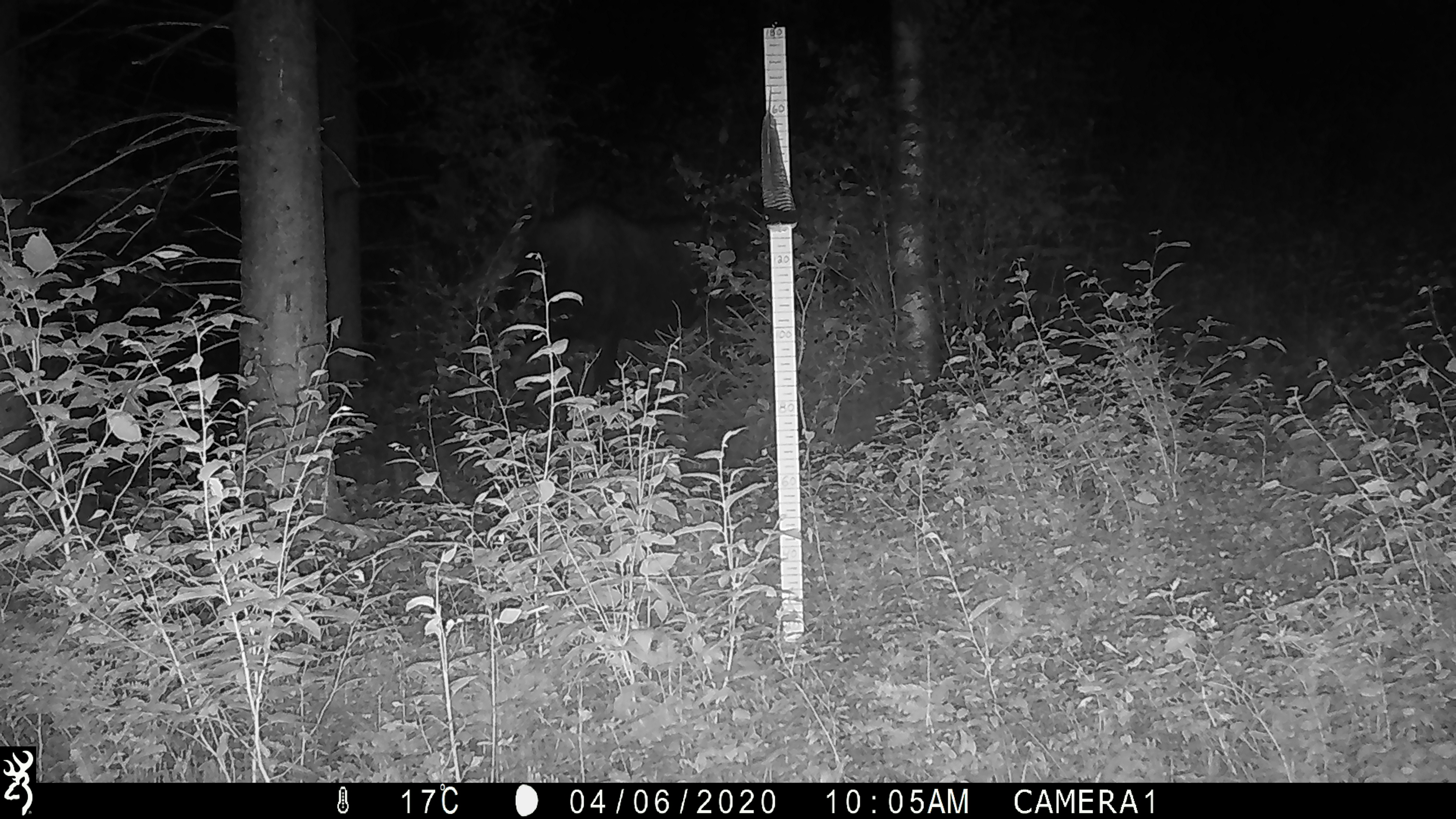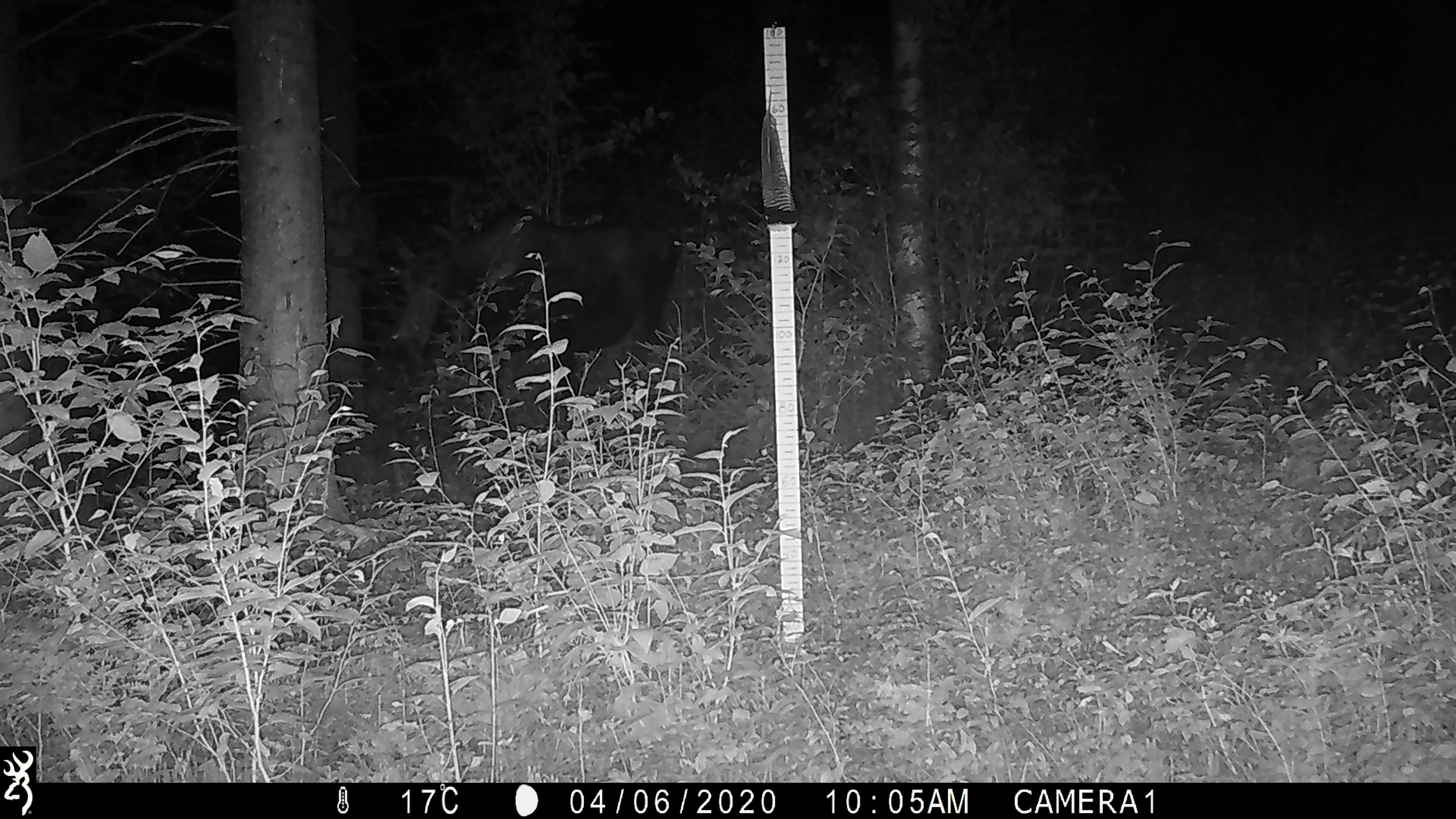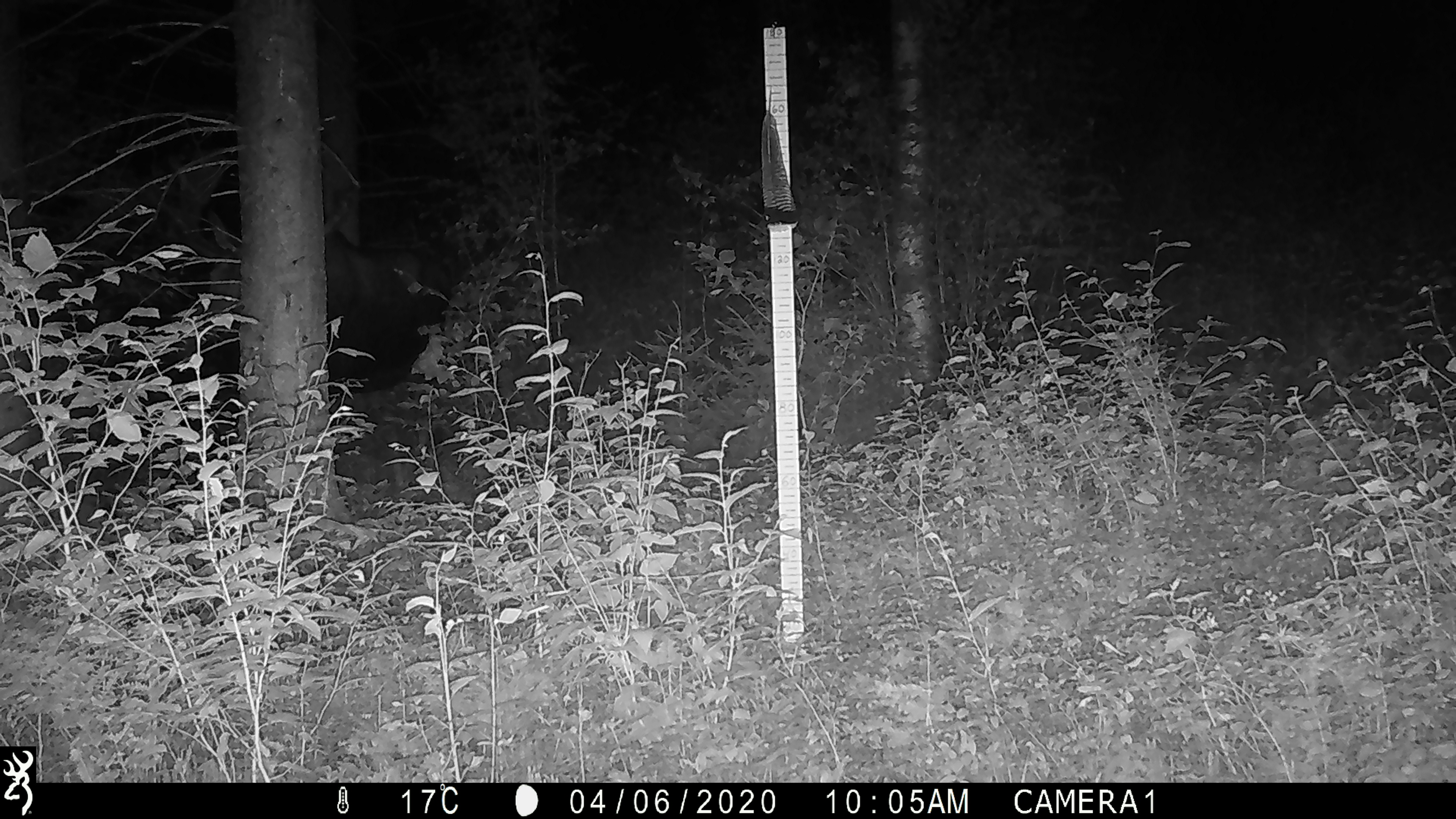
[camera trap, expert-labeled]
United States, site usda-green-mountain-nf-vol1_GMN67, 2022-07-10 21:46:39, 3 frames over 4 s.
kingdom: Animalia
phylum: Chordata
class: Mammalia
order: Artiodactyla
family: Cervidae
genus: Alces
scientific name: Alces alces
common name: moose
Moose (Alces alces).